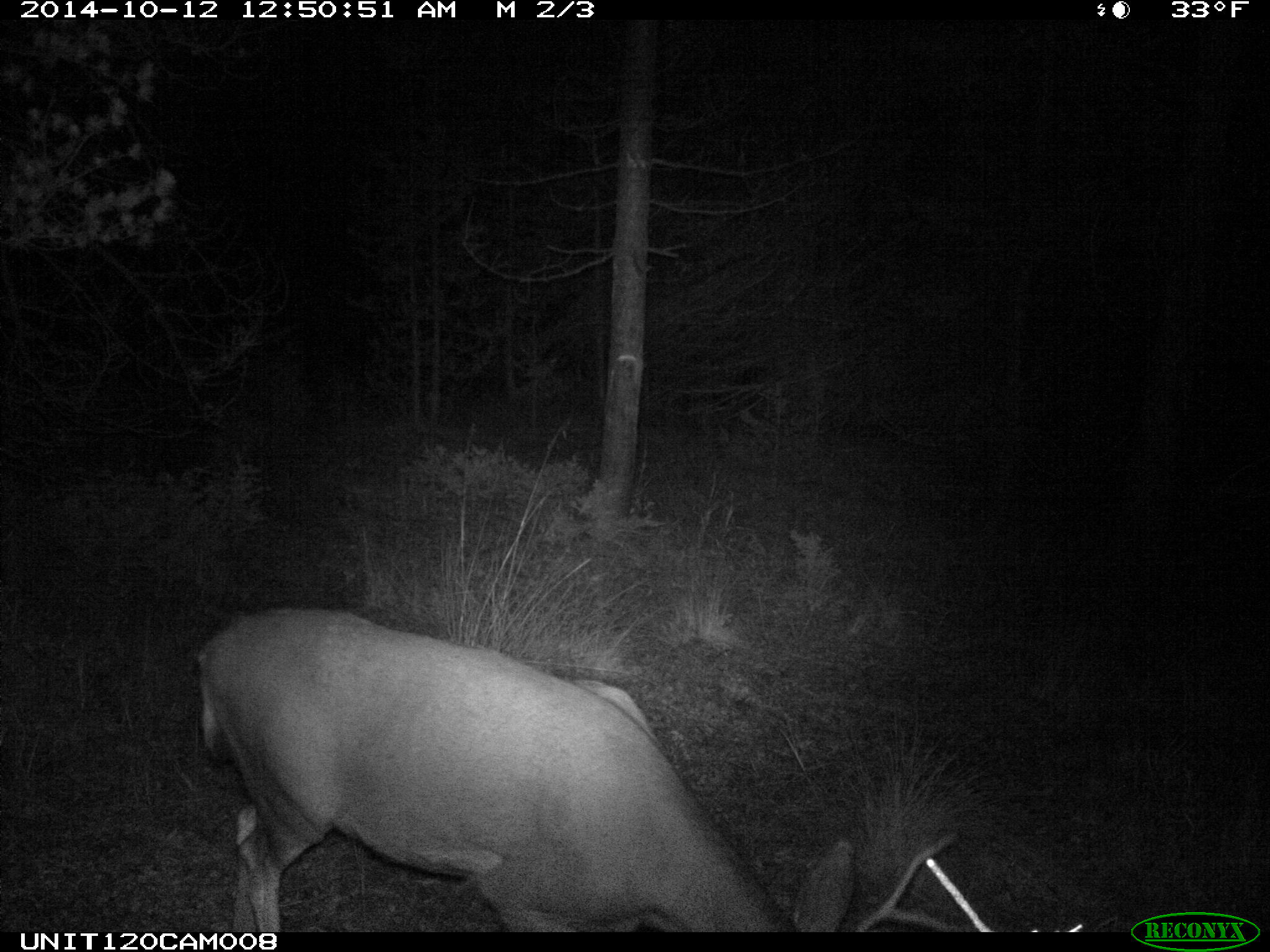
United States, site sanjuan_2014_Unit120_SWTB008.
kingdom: Animalia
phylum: Chordata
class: Mammalia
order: Artiodactyla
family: Cervidae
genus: Odocoileus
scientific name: Odocoileus hemionus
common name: mule deer